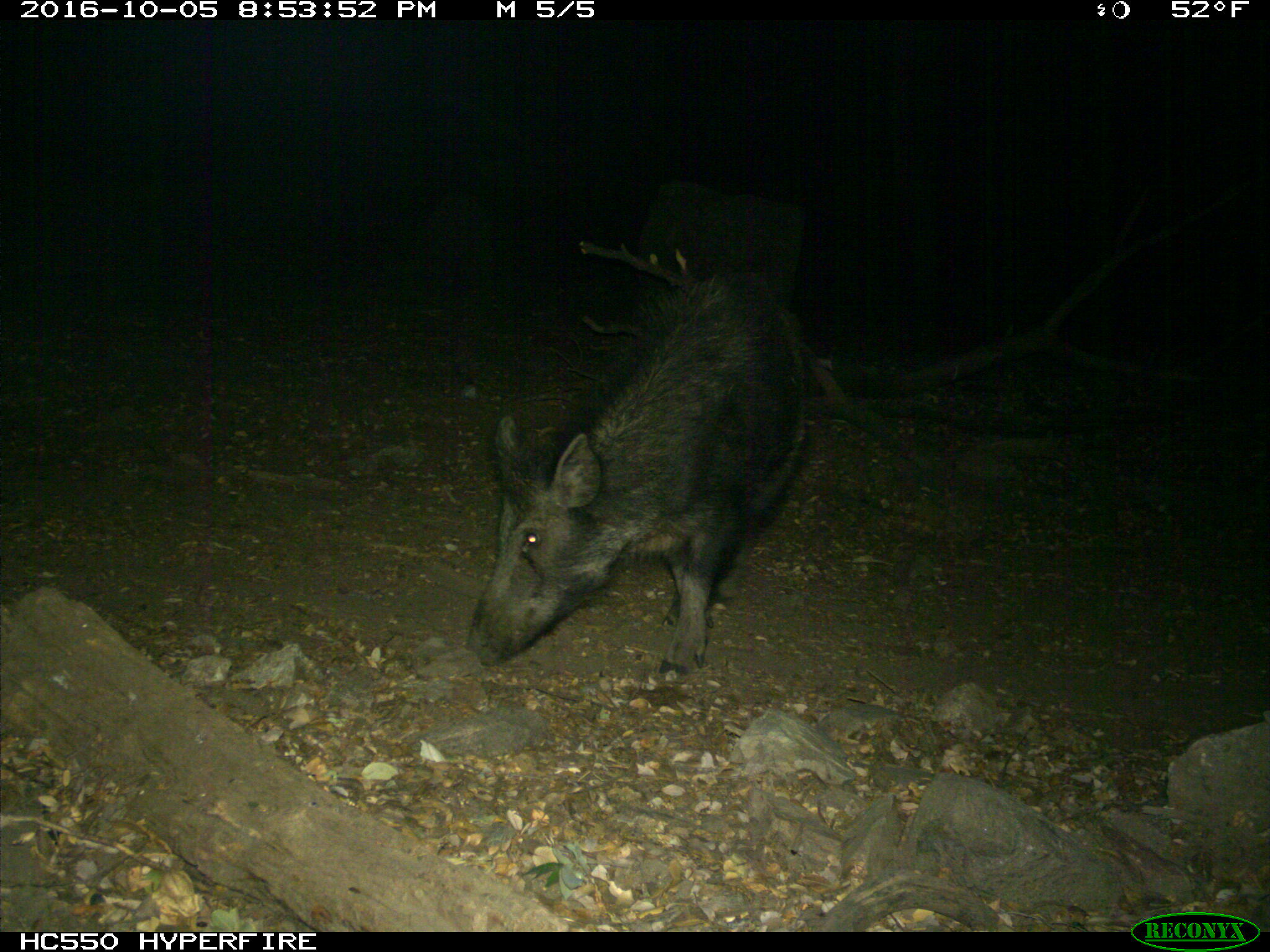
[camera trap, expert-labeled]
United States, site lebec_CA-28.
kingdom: Animalia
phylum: Chordata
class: Mammalia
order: Artiodactyla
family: Suidae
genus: Sus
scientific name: Sus scrofa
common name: wild boar